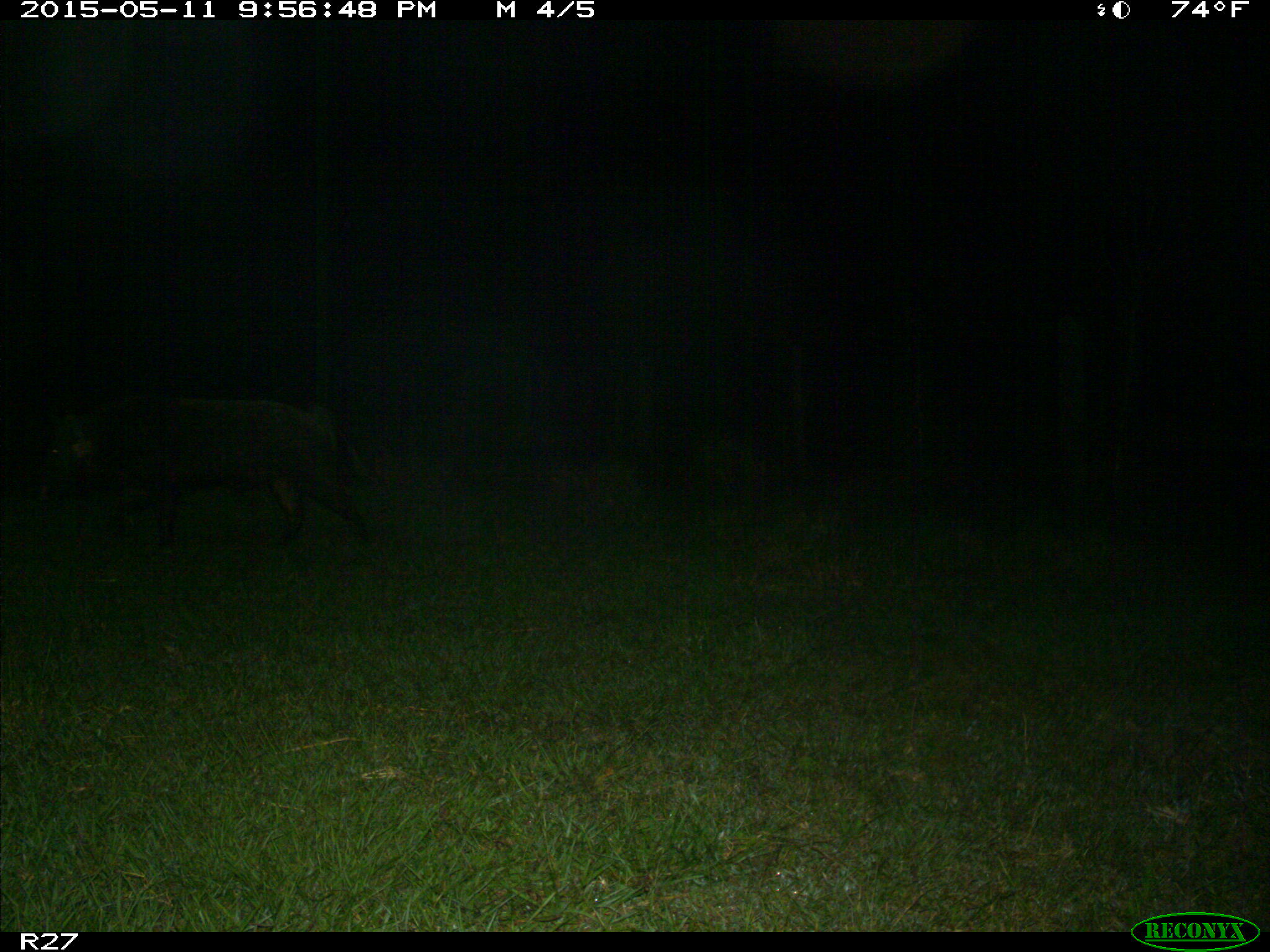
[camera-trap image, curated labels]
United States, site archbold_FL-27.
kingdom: Animalia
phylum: Chordata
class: Mammalia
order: Artiodactyla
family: Suidae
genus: Sus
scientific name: Sus scrofa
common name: wild boar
Sus scrofa (wild boar).